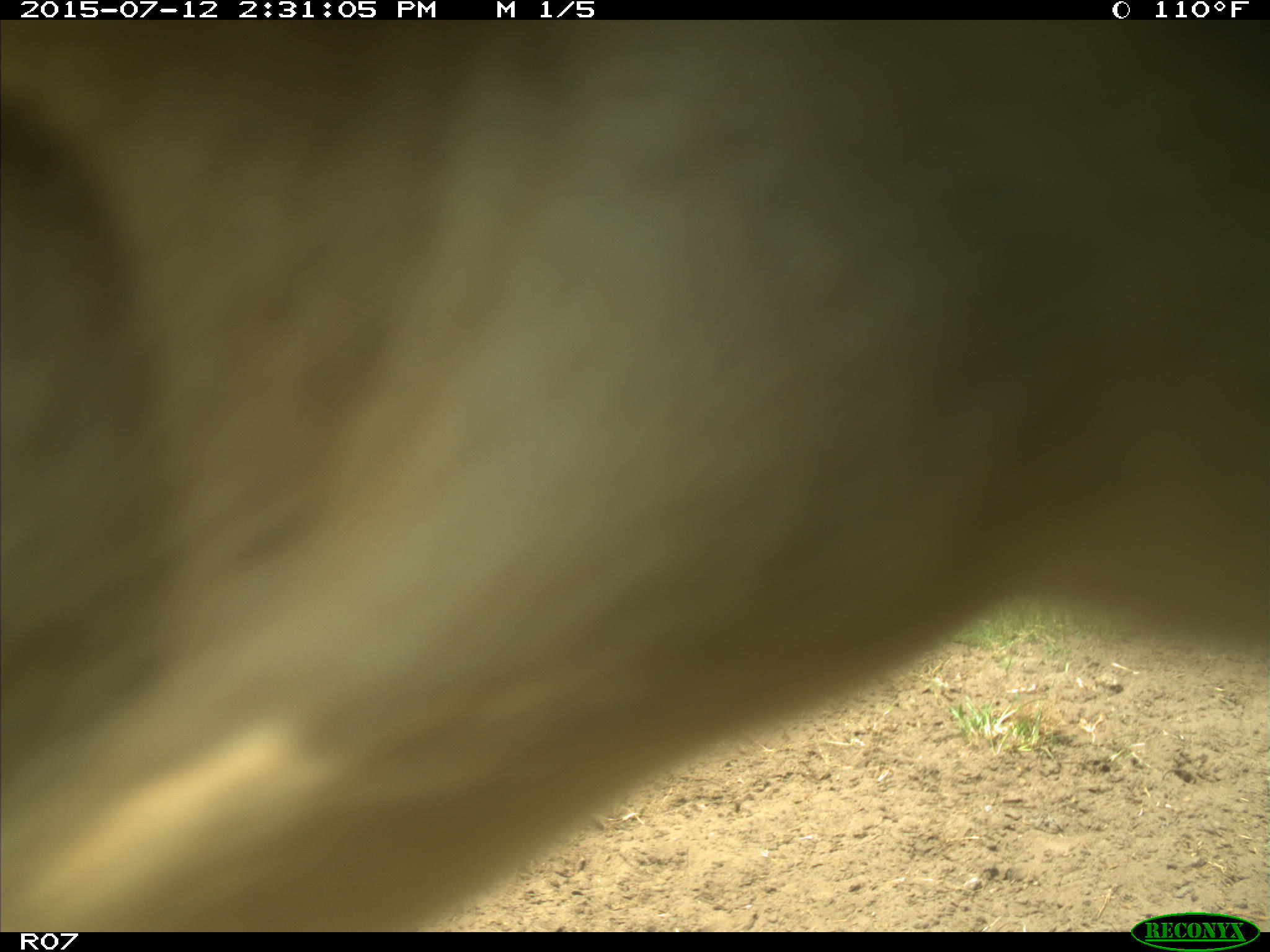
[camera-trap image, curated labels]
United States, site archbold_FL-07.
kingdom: Animalia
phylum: Chordata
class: Mammalia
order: Artiodactyla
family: Bovidae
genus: Bos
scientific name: Bos taurus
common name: domestic cow